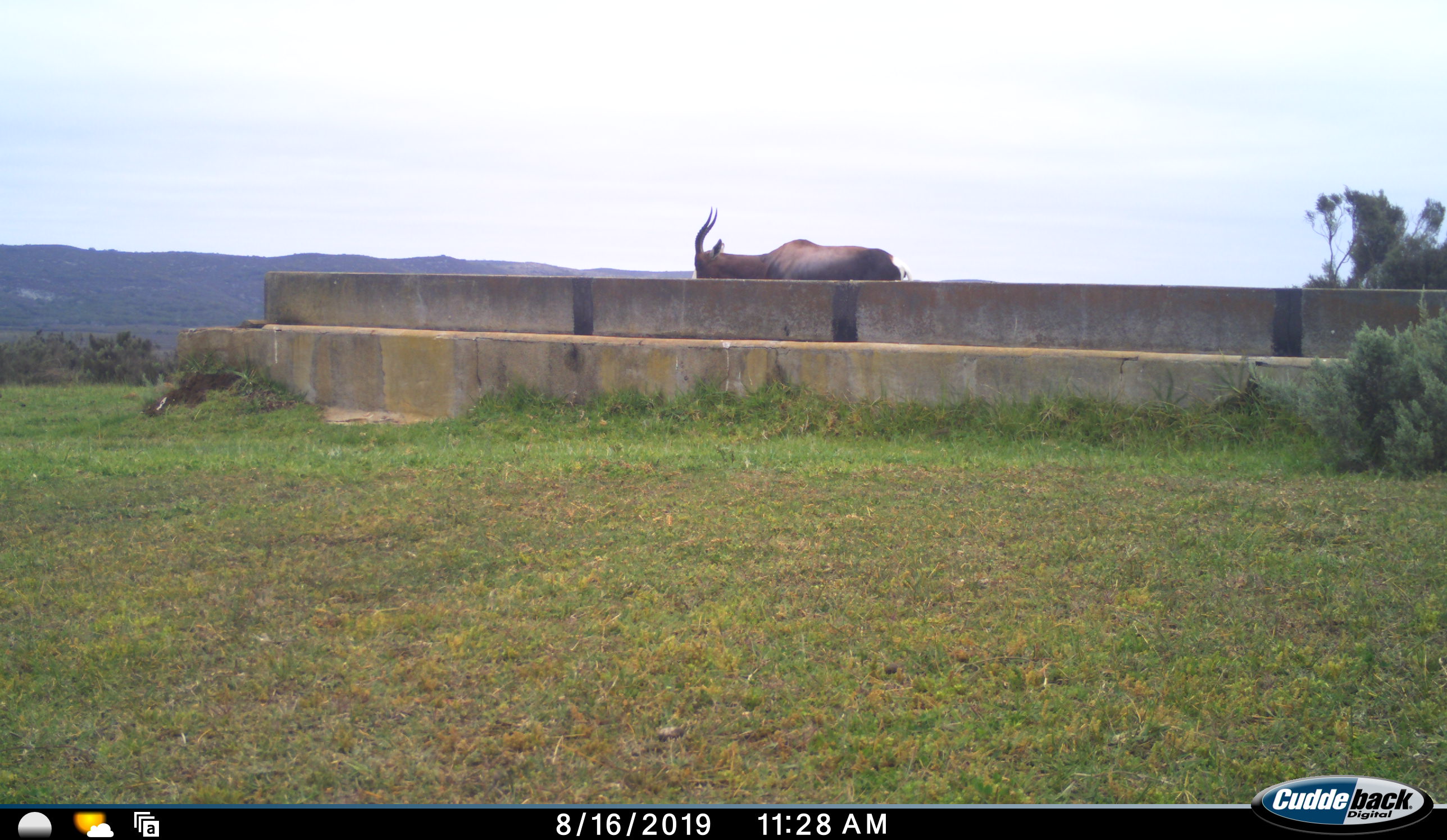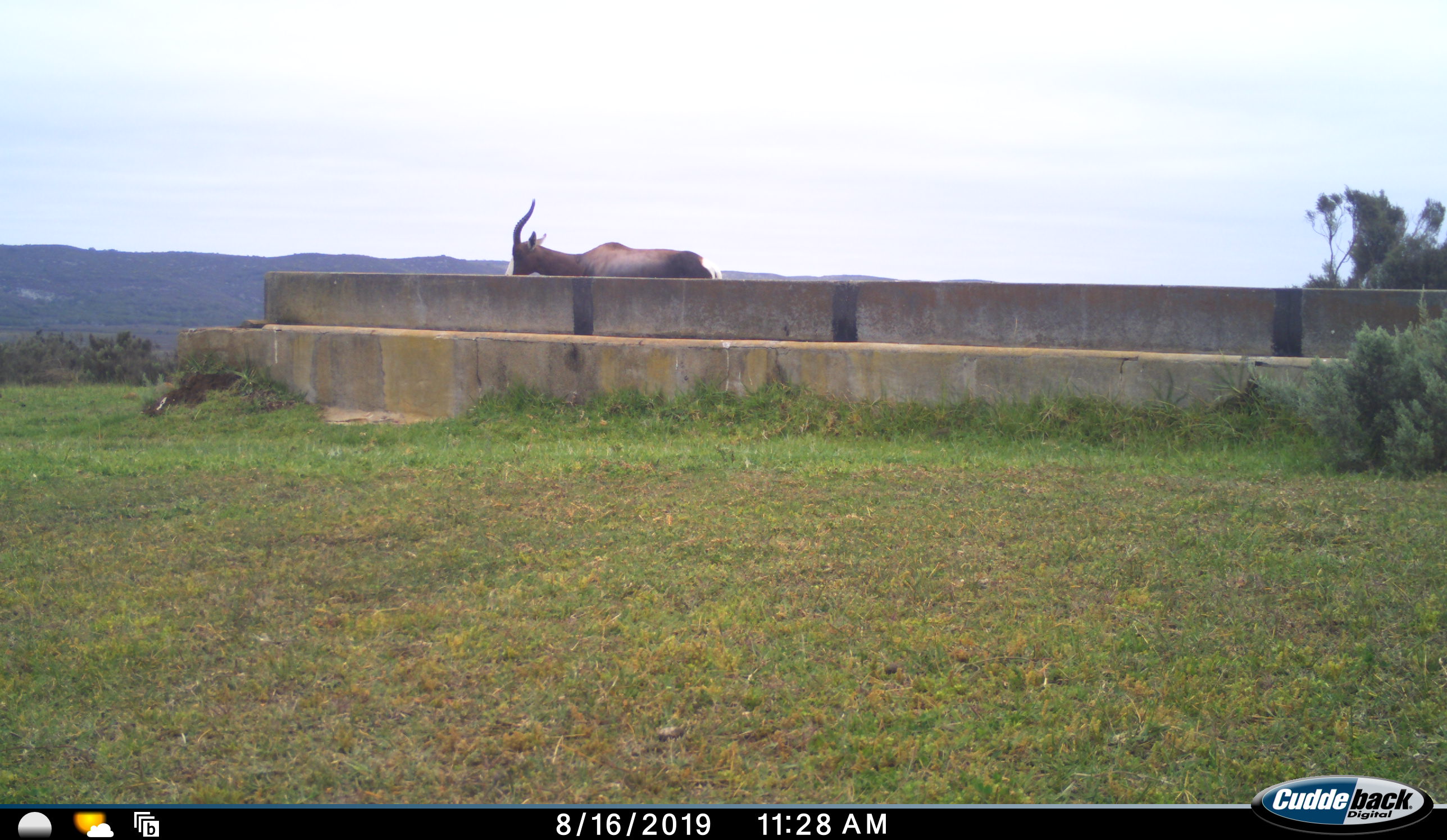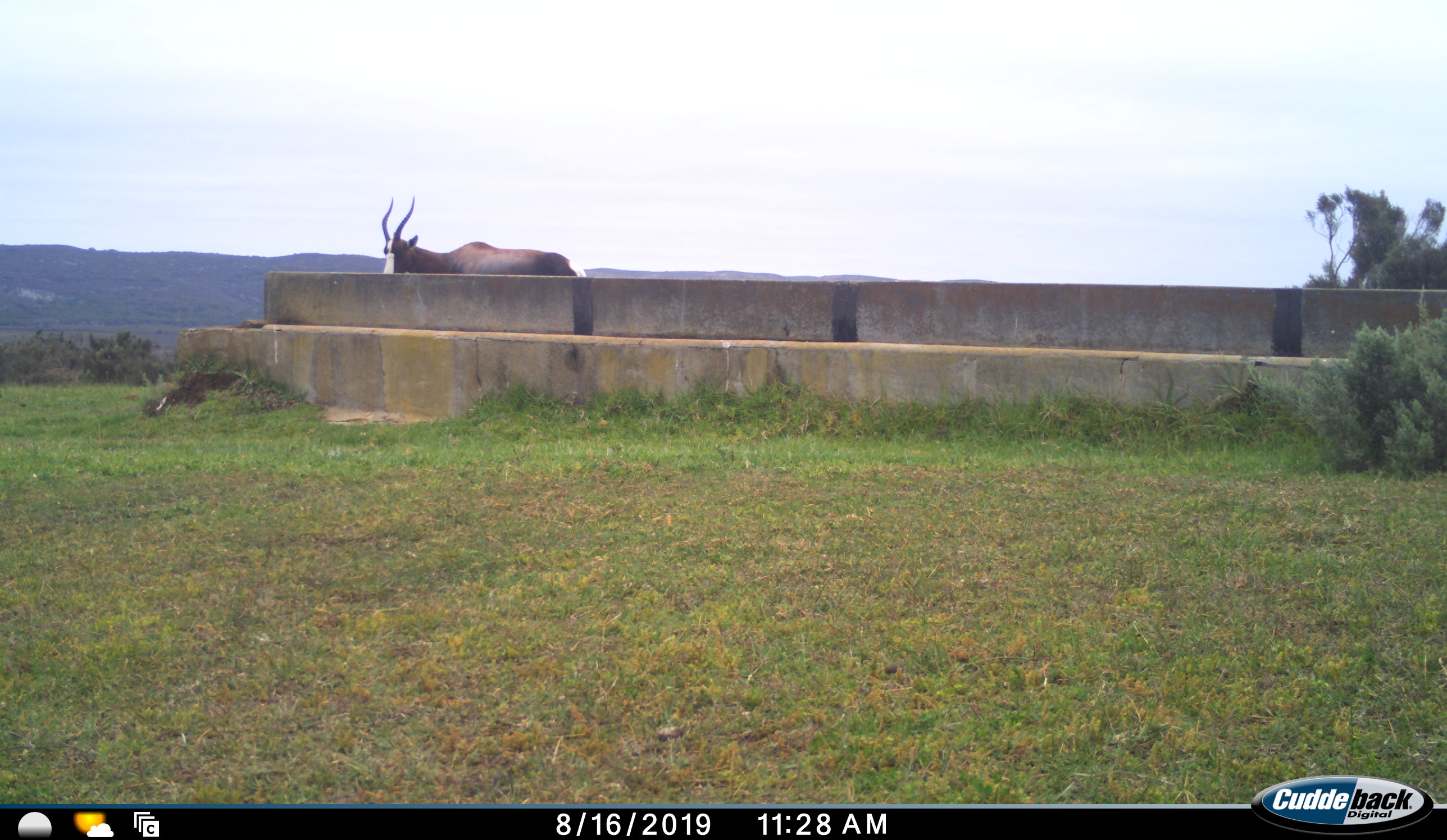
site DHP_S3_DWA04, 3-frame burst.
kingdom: Animalia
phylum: Chordata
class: Mammalia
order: Artiodactyla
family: Bovidae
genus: Damaliscus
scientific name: Damaliscus pygargus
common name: bontebok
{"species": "bontebok (Damaliscus pygargus)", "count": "1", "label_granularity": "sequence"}